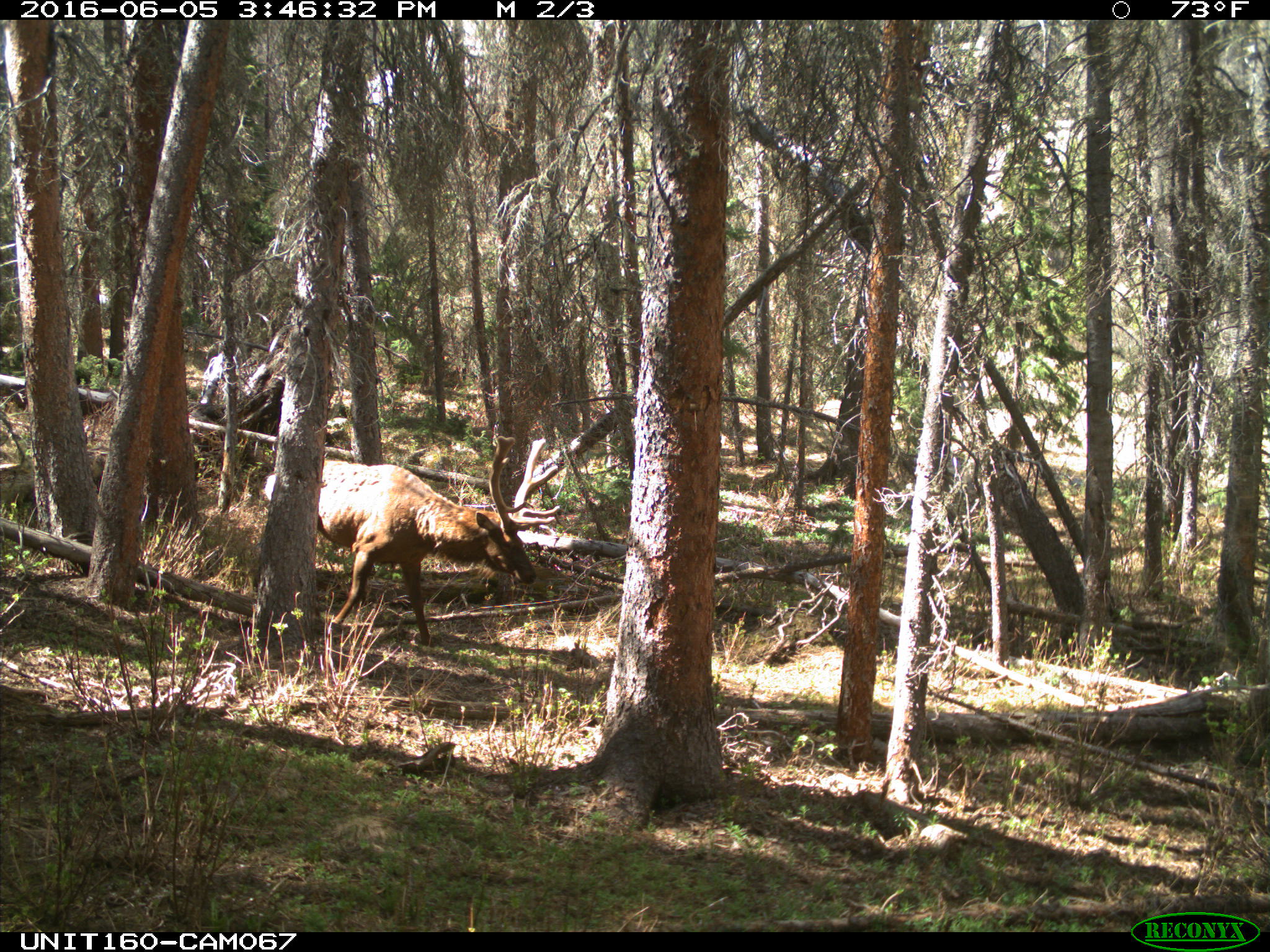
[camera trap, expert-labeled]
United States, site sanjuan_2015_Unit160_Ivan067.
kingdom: Animalia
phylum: Chordata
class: Mammalia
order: Artiodactyla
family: Cervidae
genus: Cervus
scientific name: Cervus elaphus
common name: red deer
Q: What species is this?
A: Cervus elaphus (red deer).